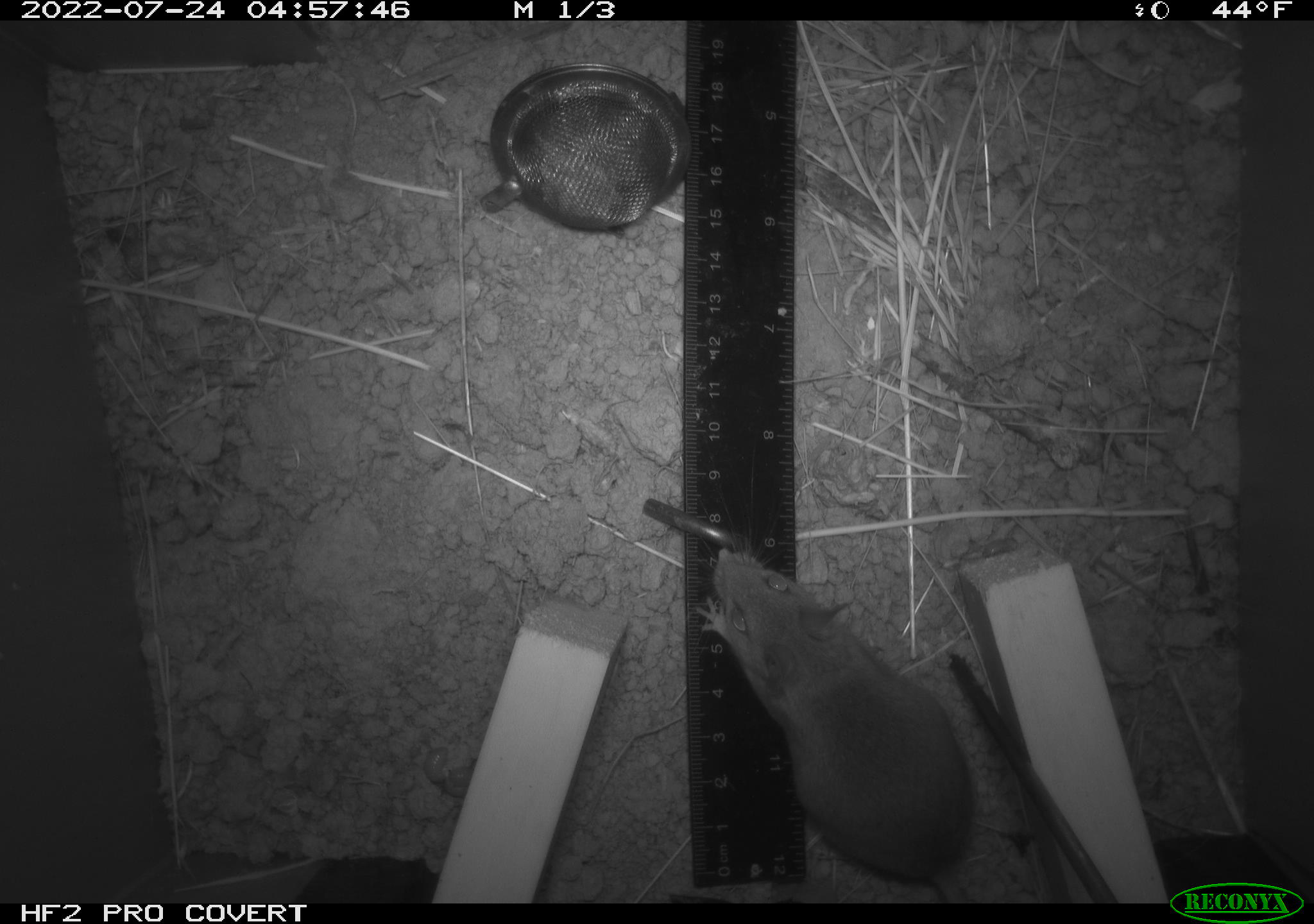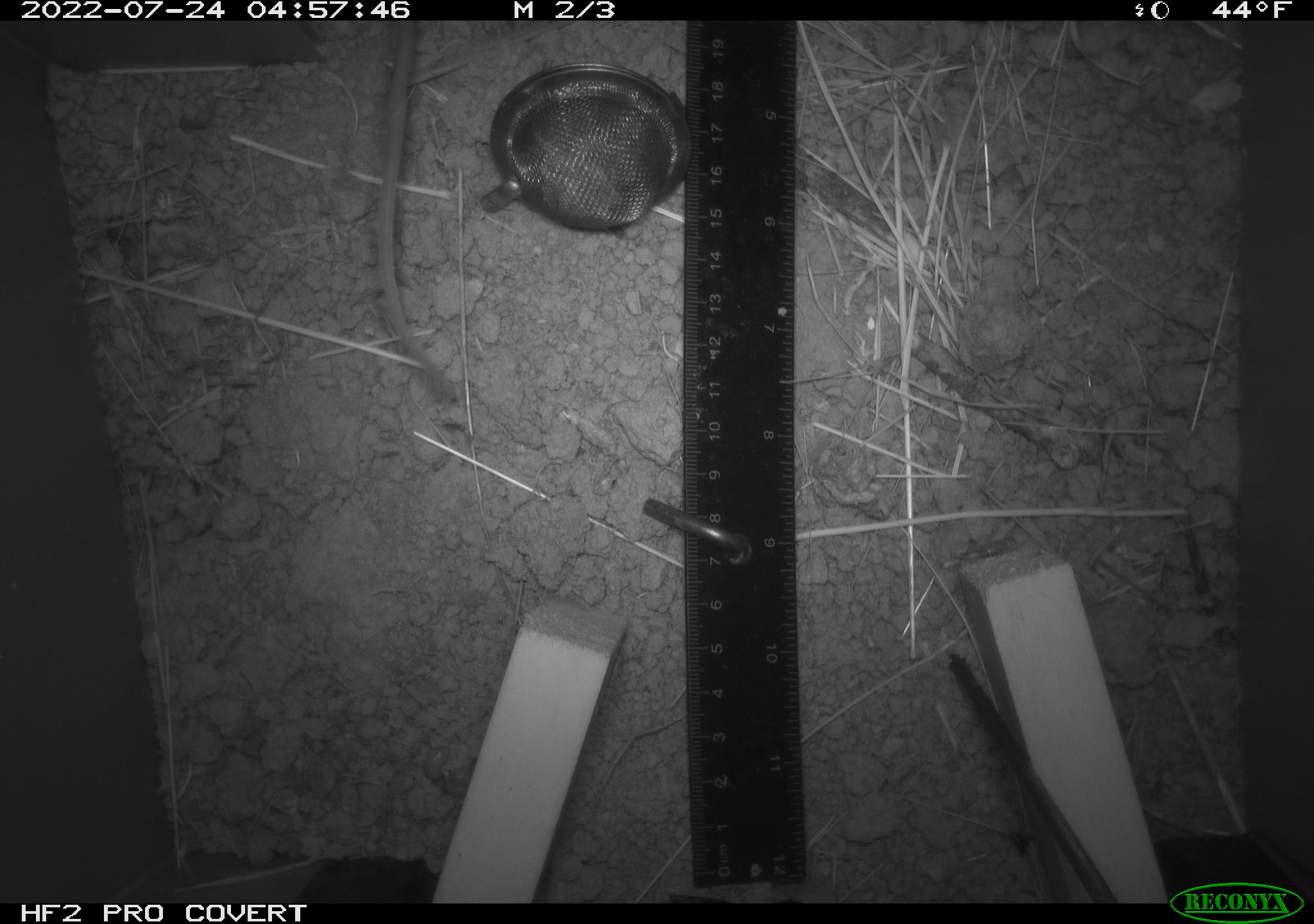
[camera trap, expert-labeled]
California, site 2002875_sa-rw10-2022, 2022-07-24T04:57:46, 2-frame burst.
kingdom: Animalia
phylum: Chordata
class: Mammalia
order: Rodentia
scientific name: Rodentia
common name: mouse species